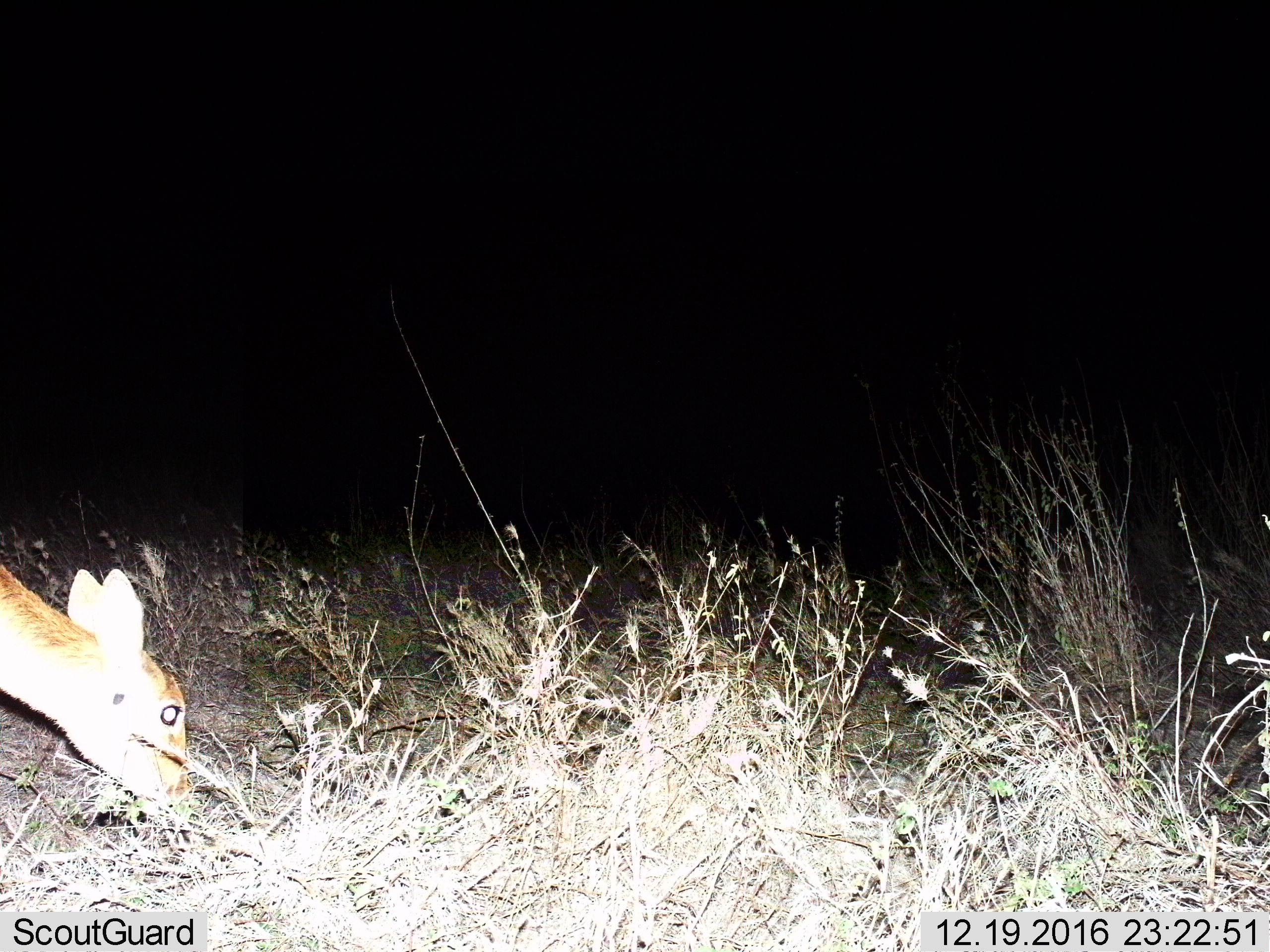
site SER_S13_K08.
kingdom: Animalia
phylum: Chordata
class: Mammalia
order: Artiodactyla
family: Bovidae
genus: Redunca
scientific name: Redunca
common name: reedbuck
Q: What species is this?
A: Reedbuck (Redunca).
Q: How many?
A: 1.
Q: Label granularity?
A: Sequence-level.